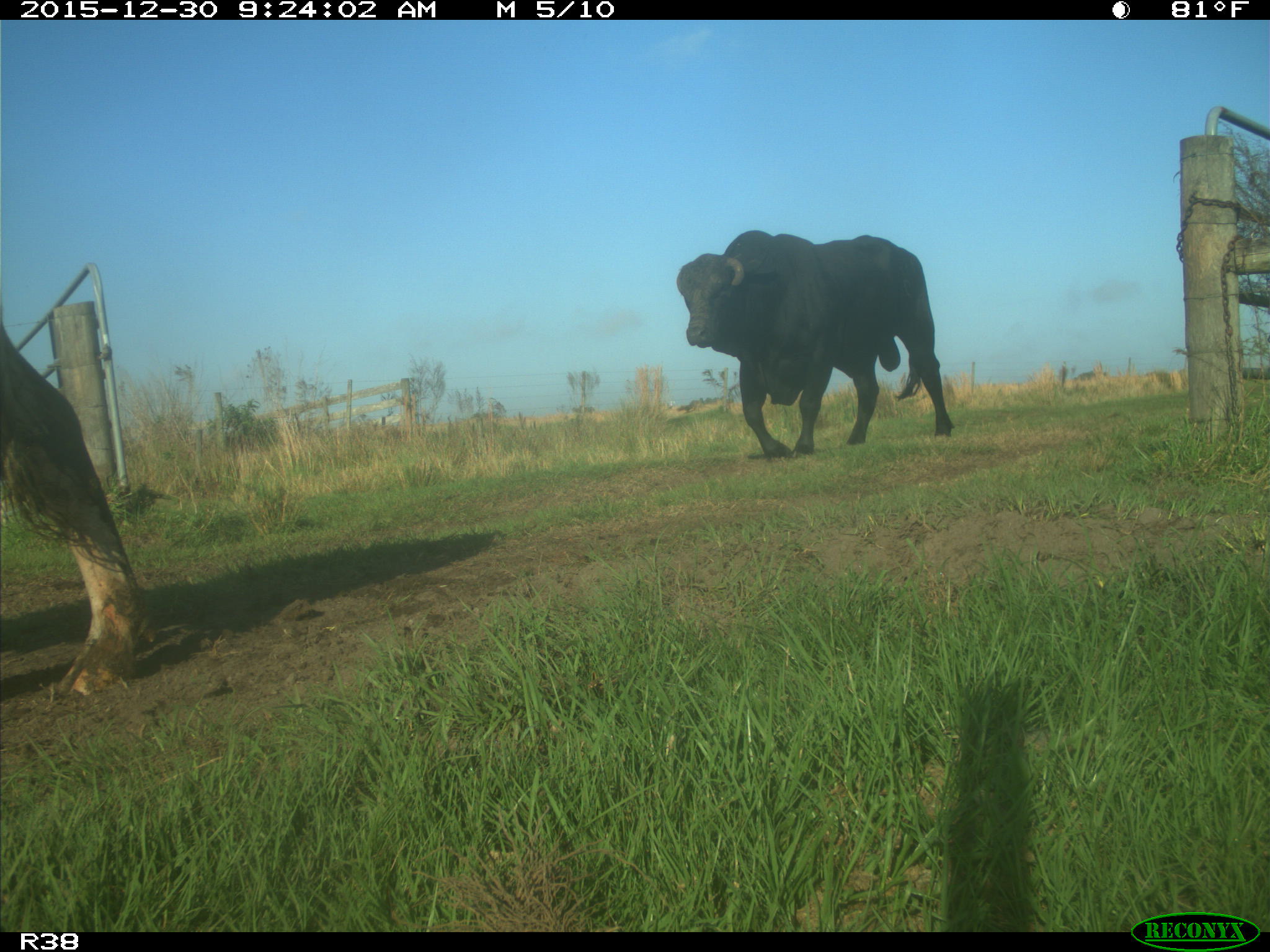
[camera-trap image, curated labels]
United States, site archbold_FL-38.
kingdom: Animalia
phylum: Chordata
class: Mammalia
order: Artiodactyla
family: Bovidae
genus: Bos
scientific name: Bos taurus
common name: domestic cow